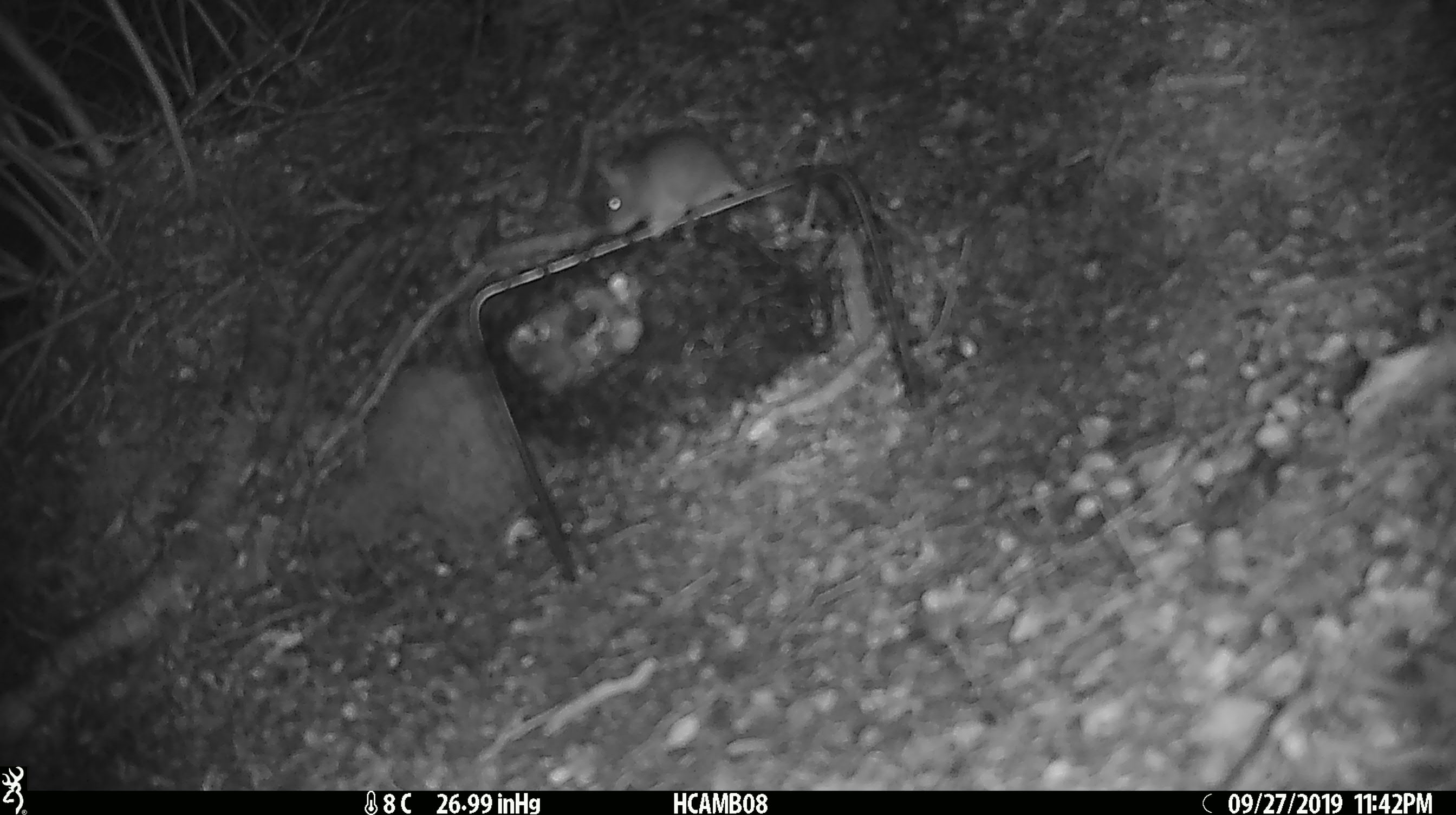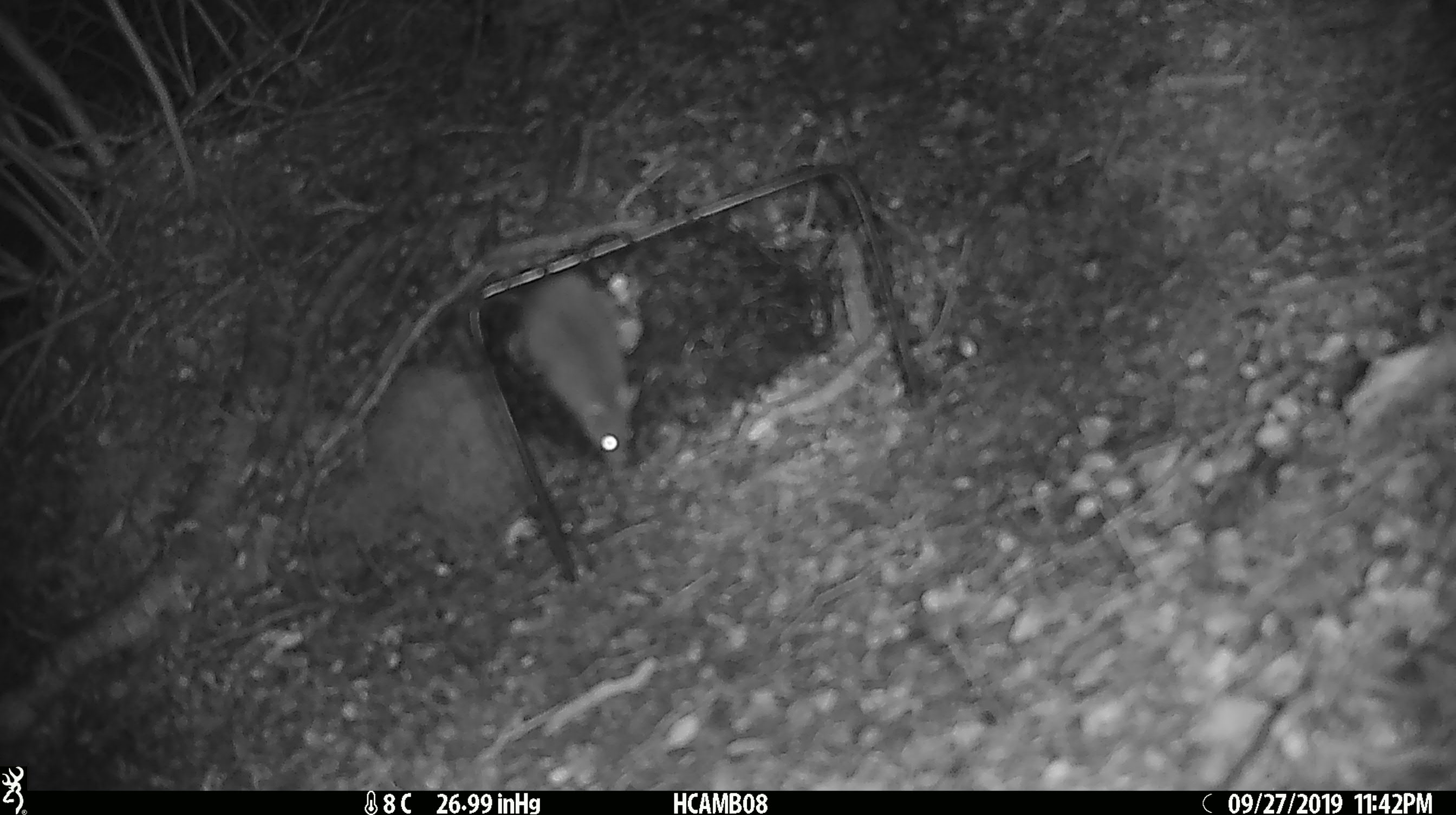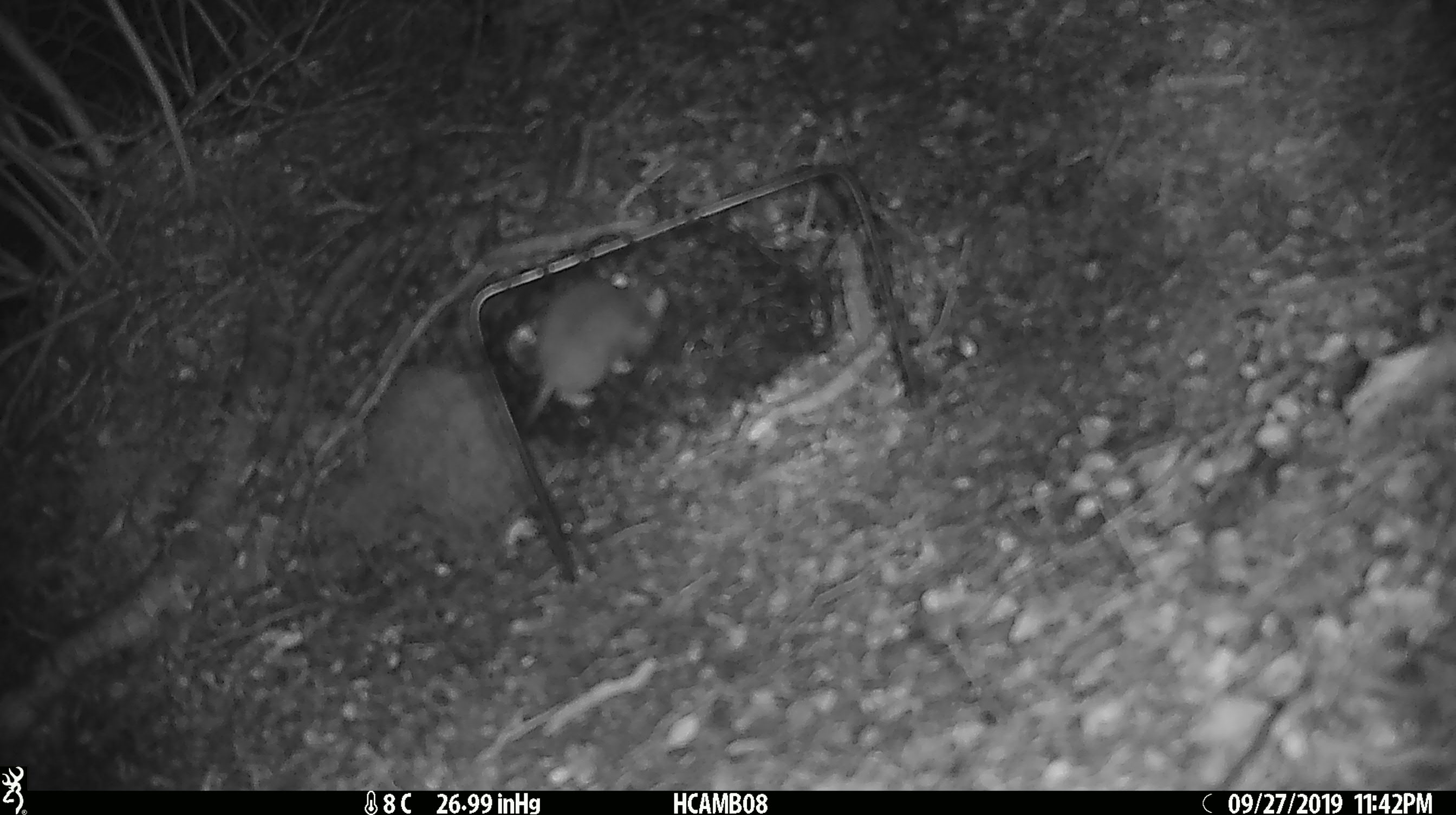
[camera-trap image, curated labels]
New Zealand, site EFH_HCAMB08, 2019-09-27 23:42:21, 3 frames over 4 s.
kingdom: Animalia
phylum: Chordata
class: Mammalia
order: Rodentia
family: Muridae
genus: Mus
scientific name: Mus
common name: mouse